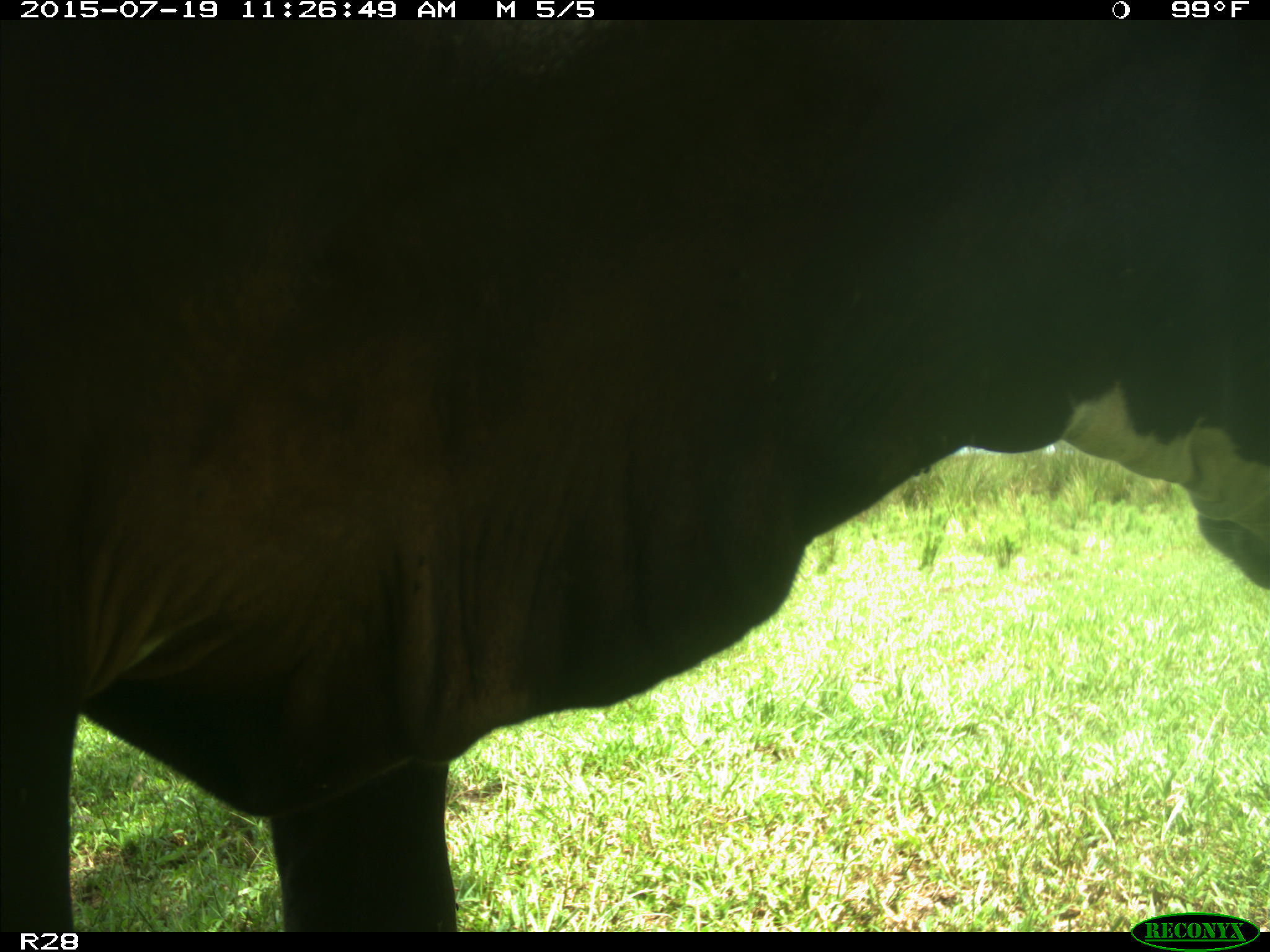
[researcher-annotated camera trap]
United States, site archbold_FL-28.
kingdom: Animalia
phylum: Chordata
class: Mammalia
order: Artiodactyla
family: Bovidae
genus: Bos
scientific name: Bos taurus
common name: domestic cow